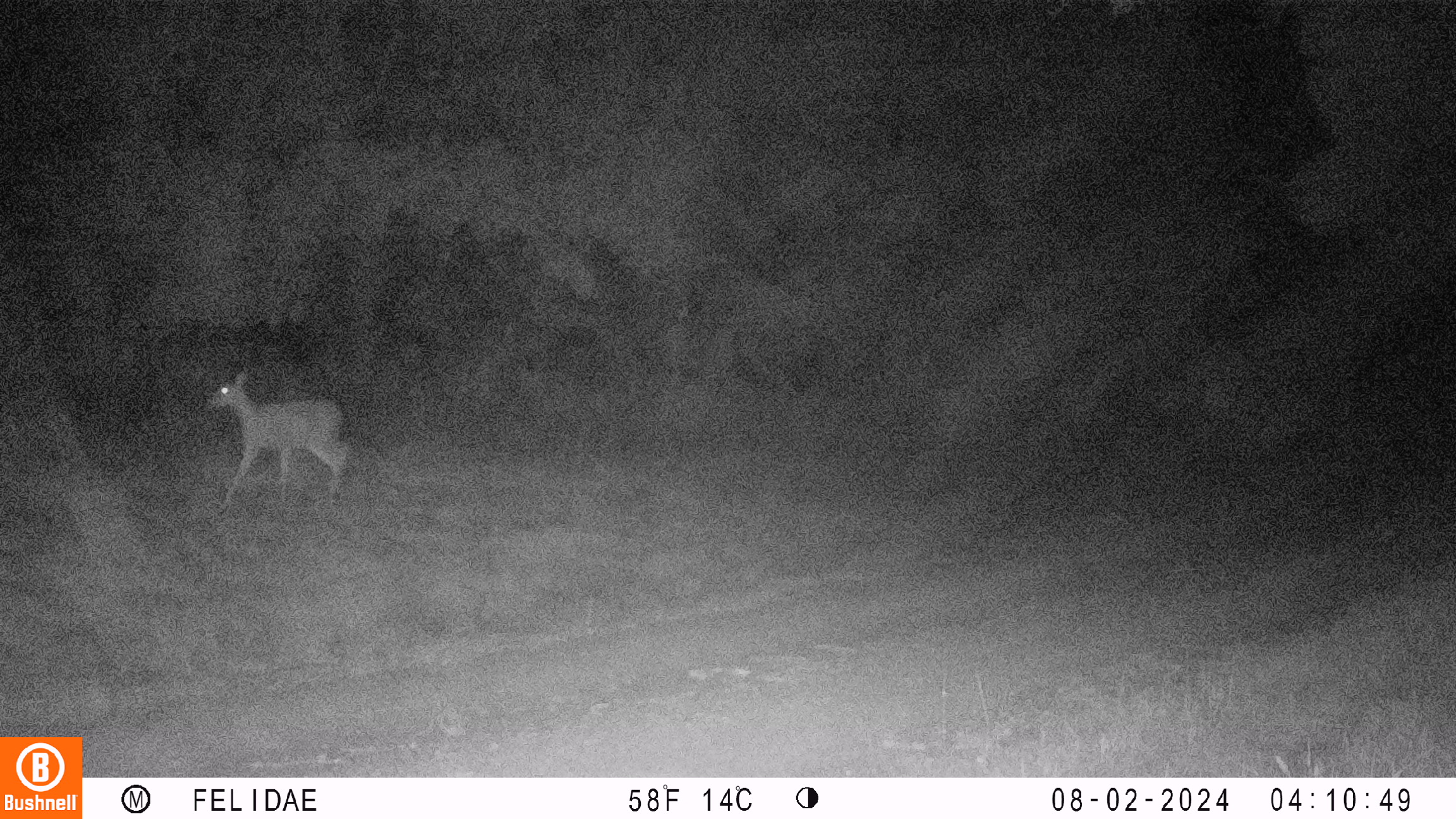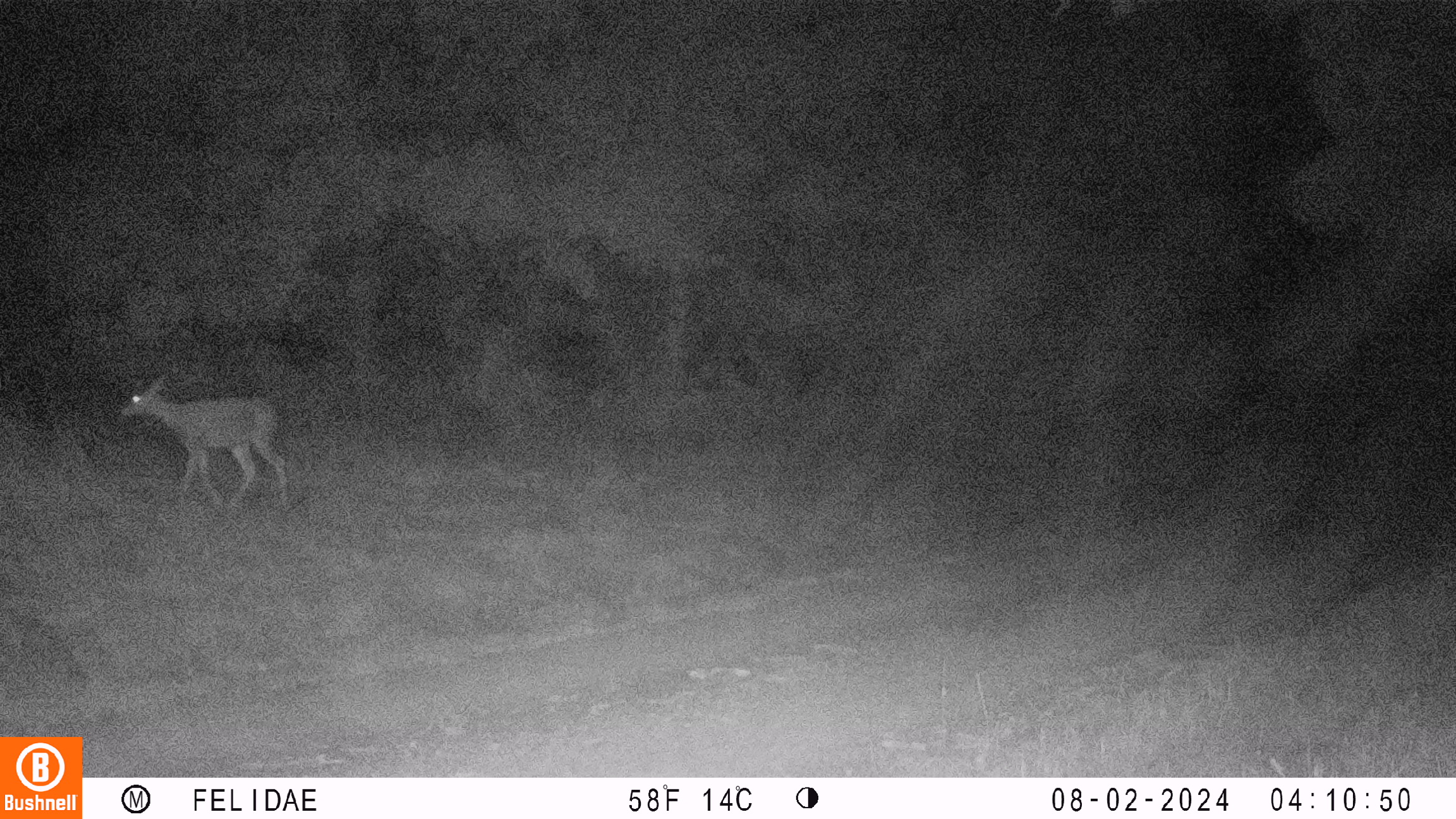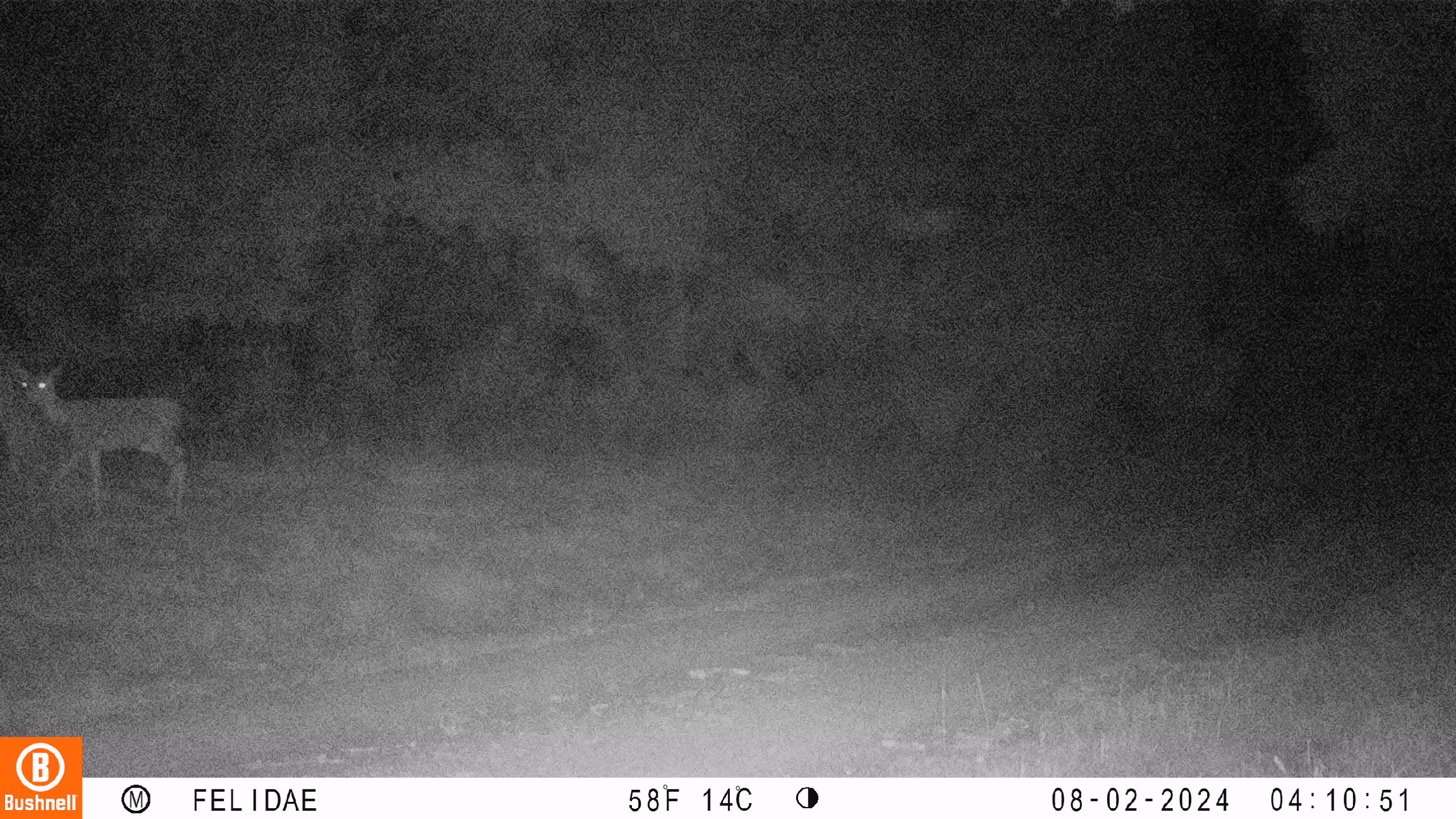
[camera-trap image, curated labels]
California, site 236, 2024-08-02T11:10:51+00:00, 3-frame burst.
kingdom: Animalia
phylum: Chordata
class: Mammalia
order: Artiodactyla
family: Cervidae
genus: Odocoileus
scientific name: Odocoileus hemionus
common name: mule deer